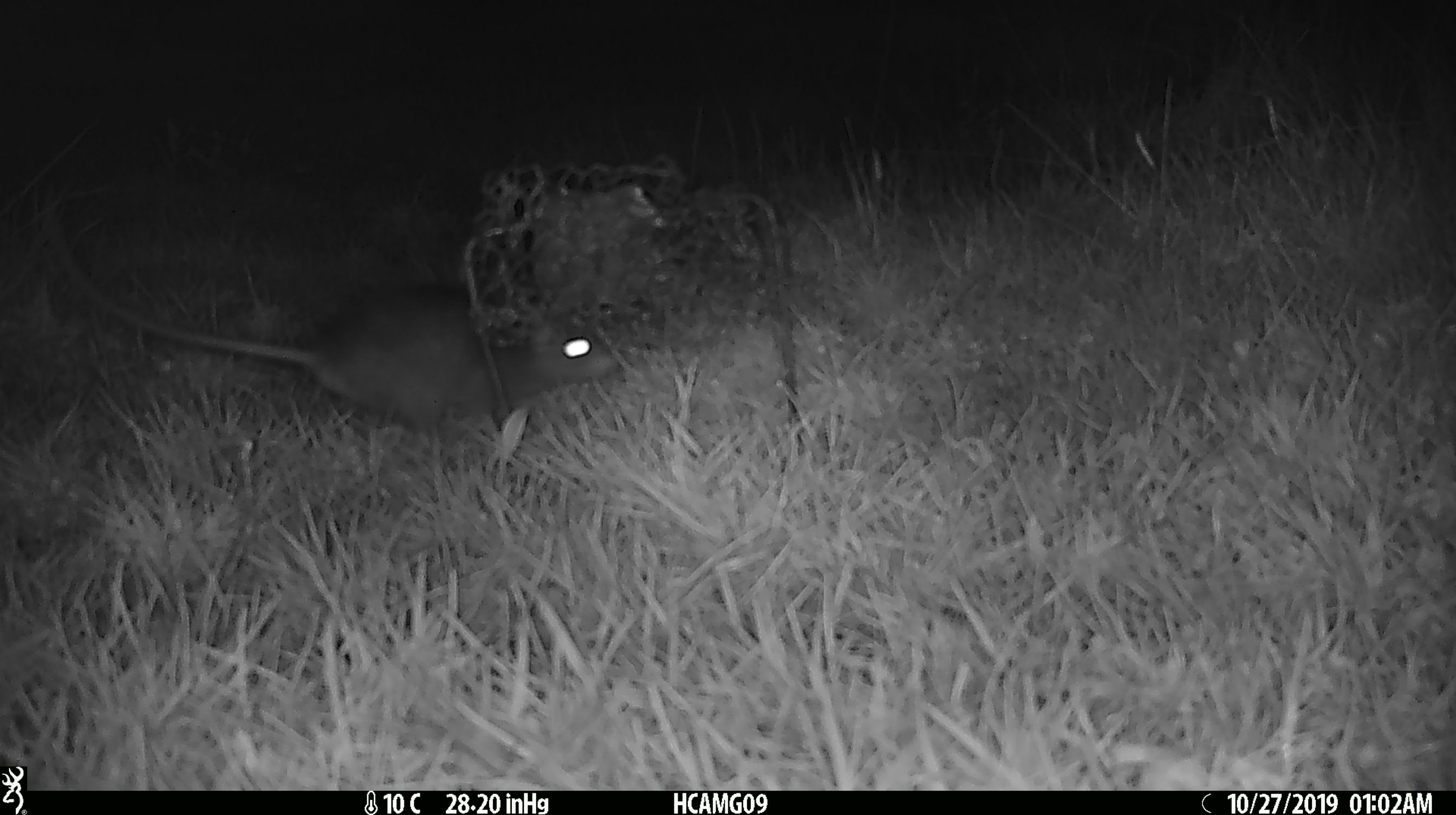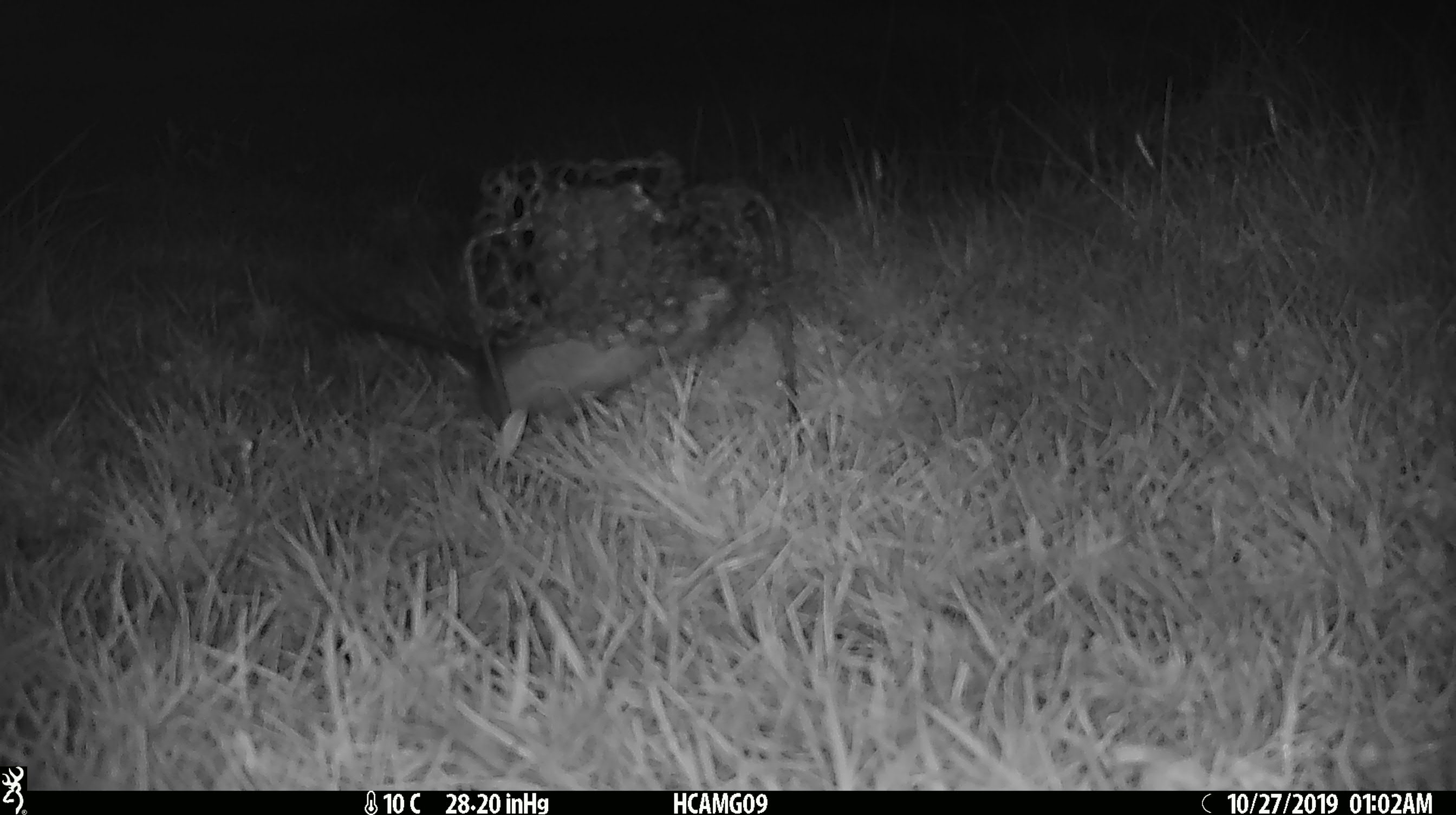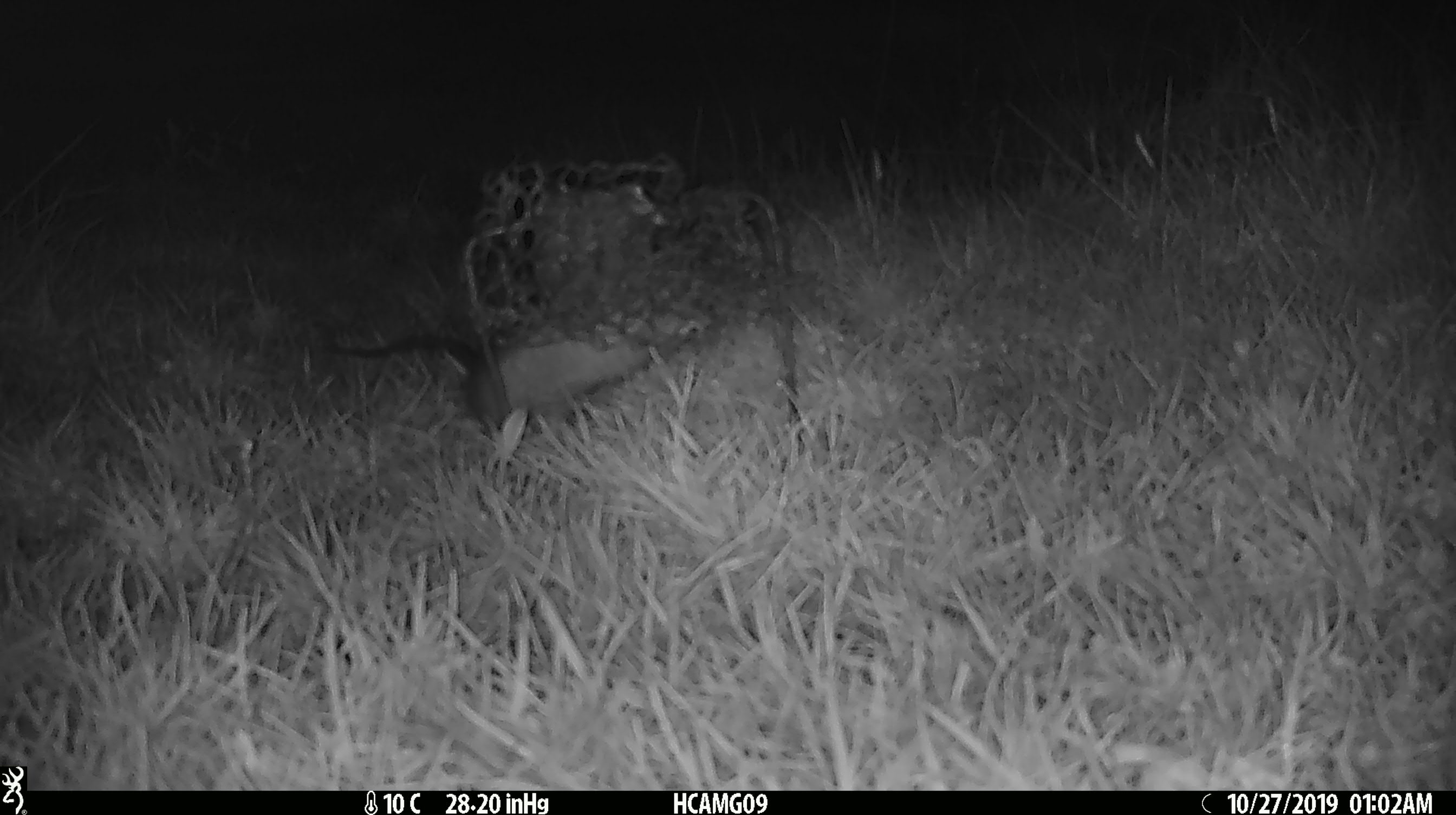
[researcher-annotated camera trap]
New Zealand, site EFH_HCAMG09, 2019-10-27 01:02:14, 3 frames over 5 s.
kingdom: Animalia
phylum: Chordata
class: Mammalia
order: Rodentia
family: Muridae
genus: Rattus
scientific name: Rattus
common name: rat